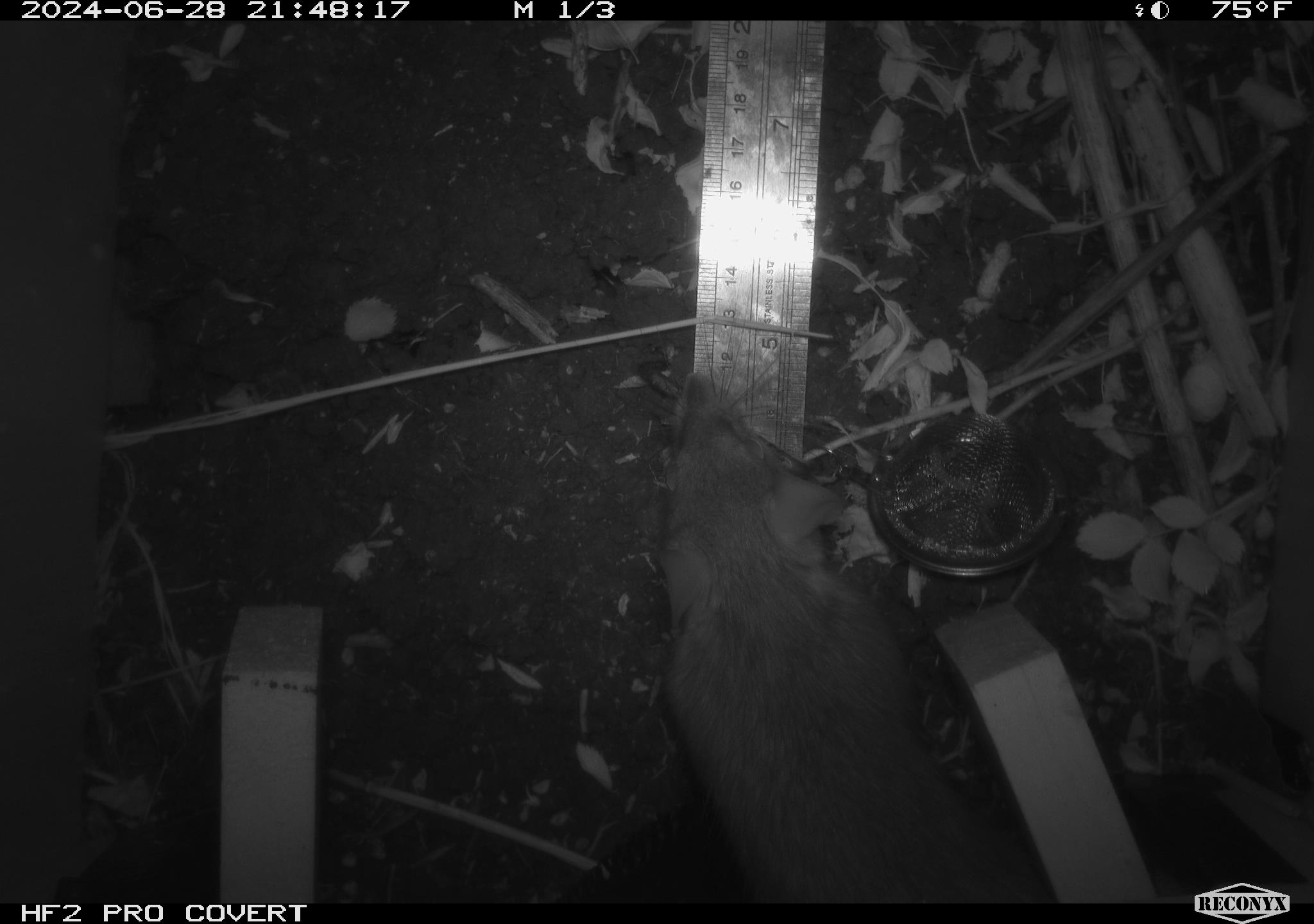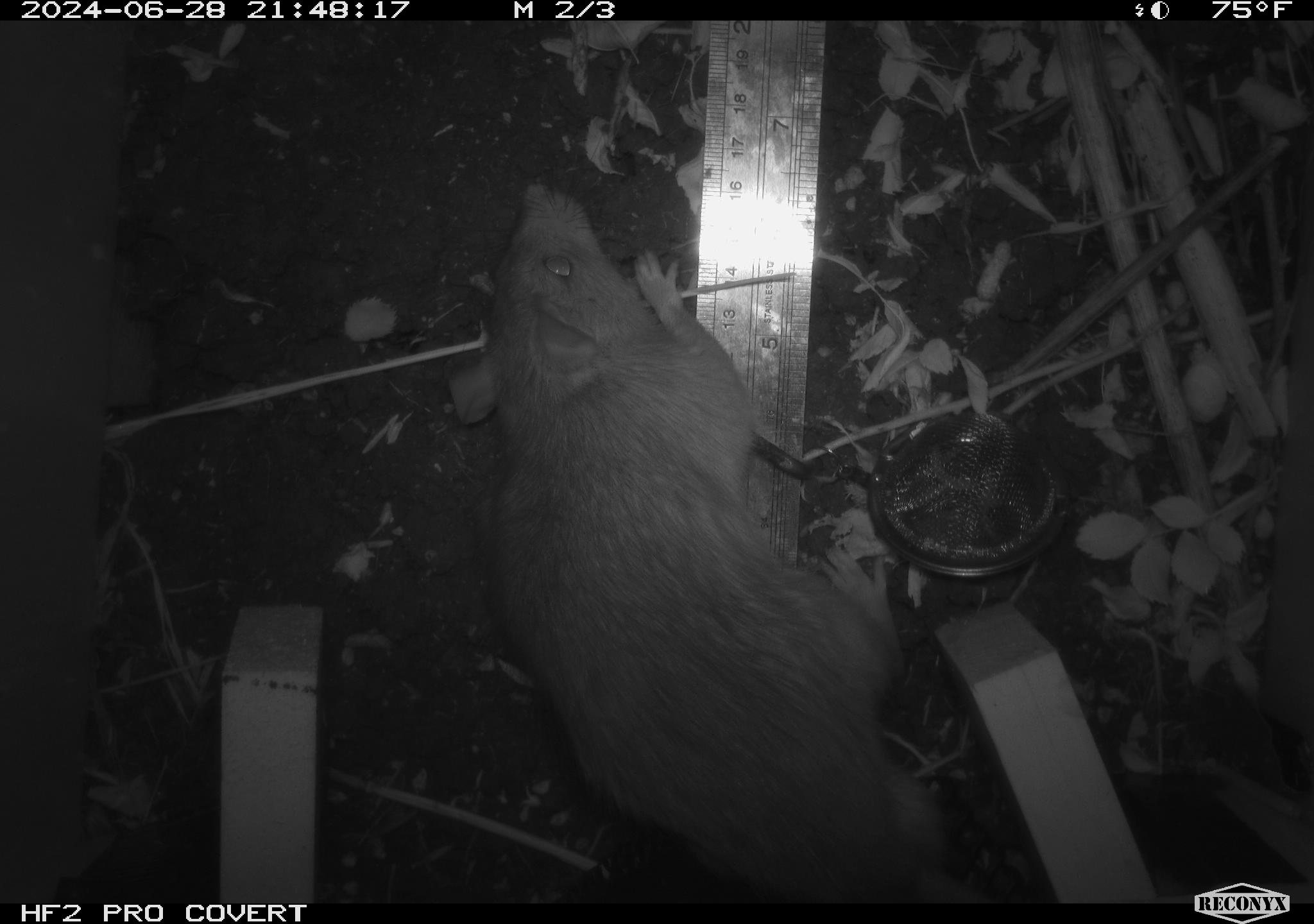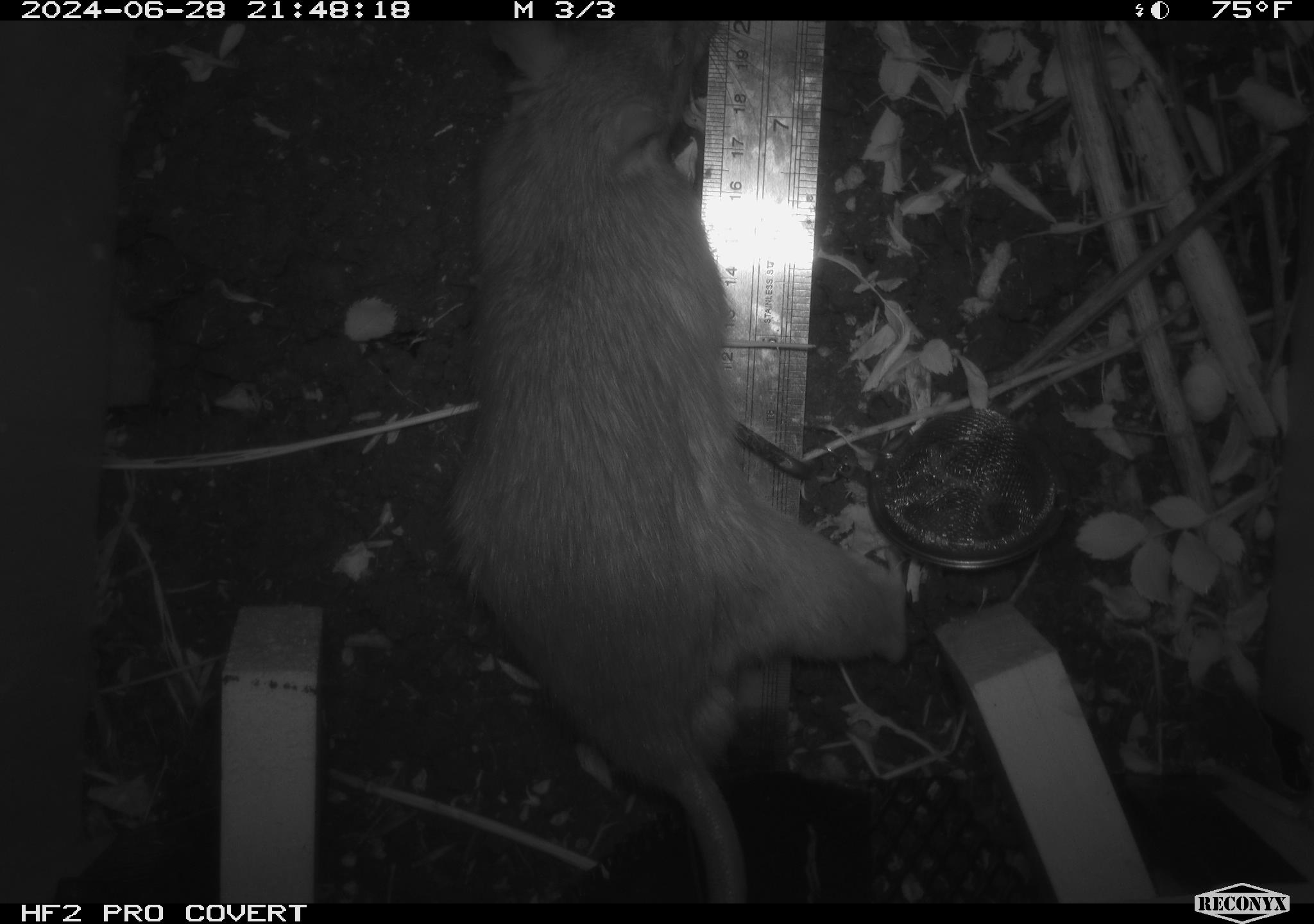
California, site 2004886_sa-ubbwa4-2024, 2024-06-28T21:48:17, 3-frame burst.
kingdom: Animalia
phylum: Chordata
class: Mammalia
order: Rodentia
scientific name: Rodentia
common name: woodrat or rat or mouse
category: woodrat or rat or mouse species